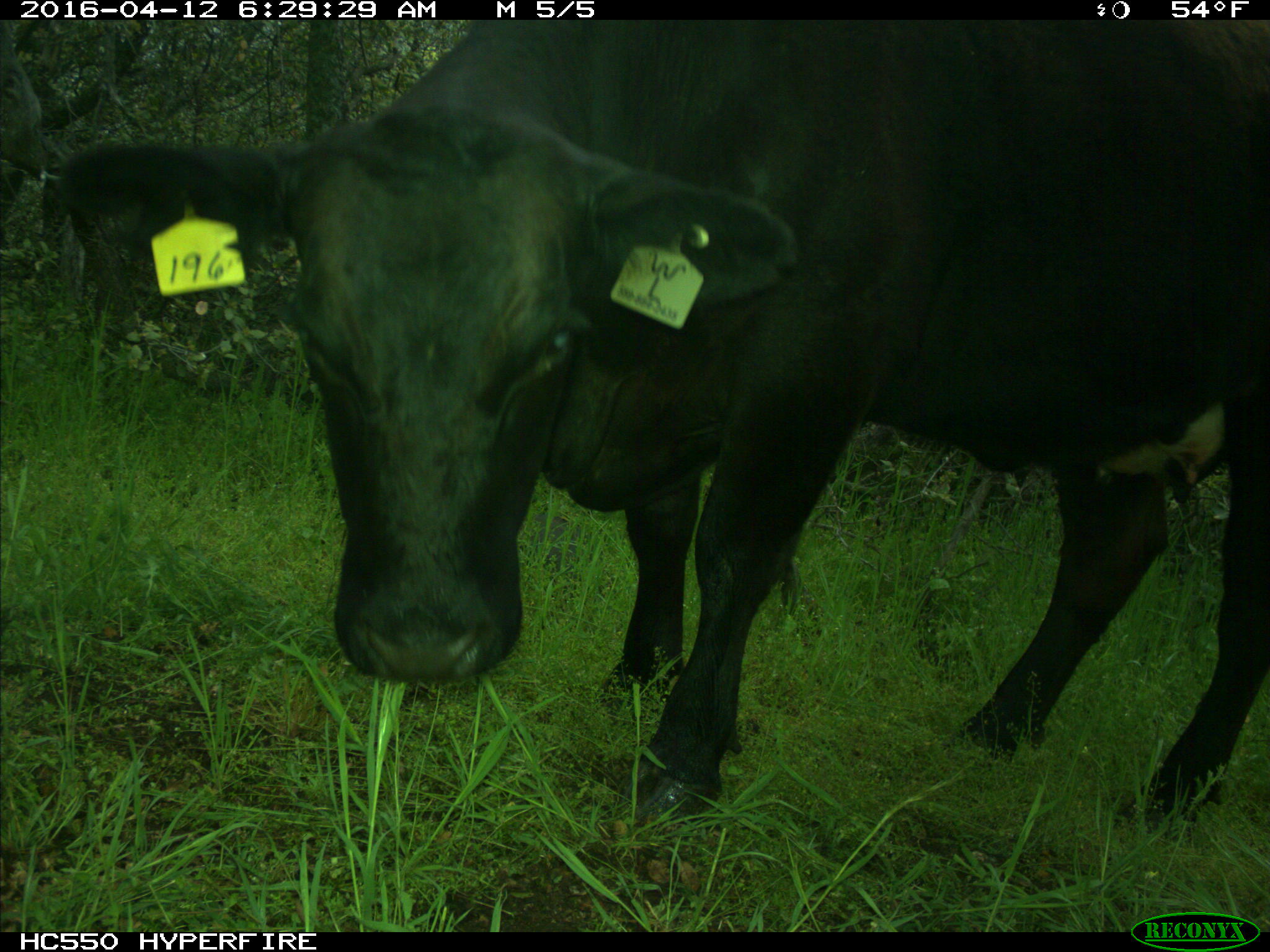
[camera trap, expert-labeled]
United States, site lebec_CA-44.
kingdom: Animalia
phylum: Chordata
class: Mammalia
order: Artiodactyla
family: Bovidae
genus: Bos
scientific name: Bos taurus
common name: domestic cow